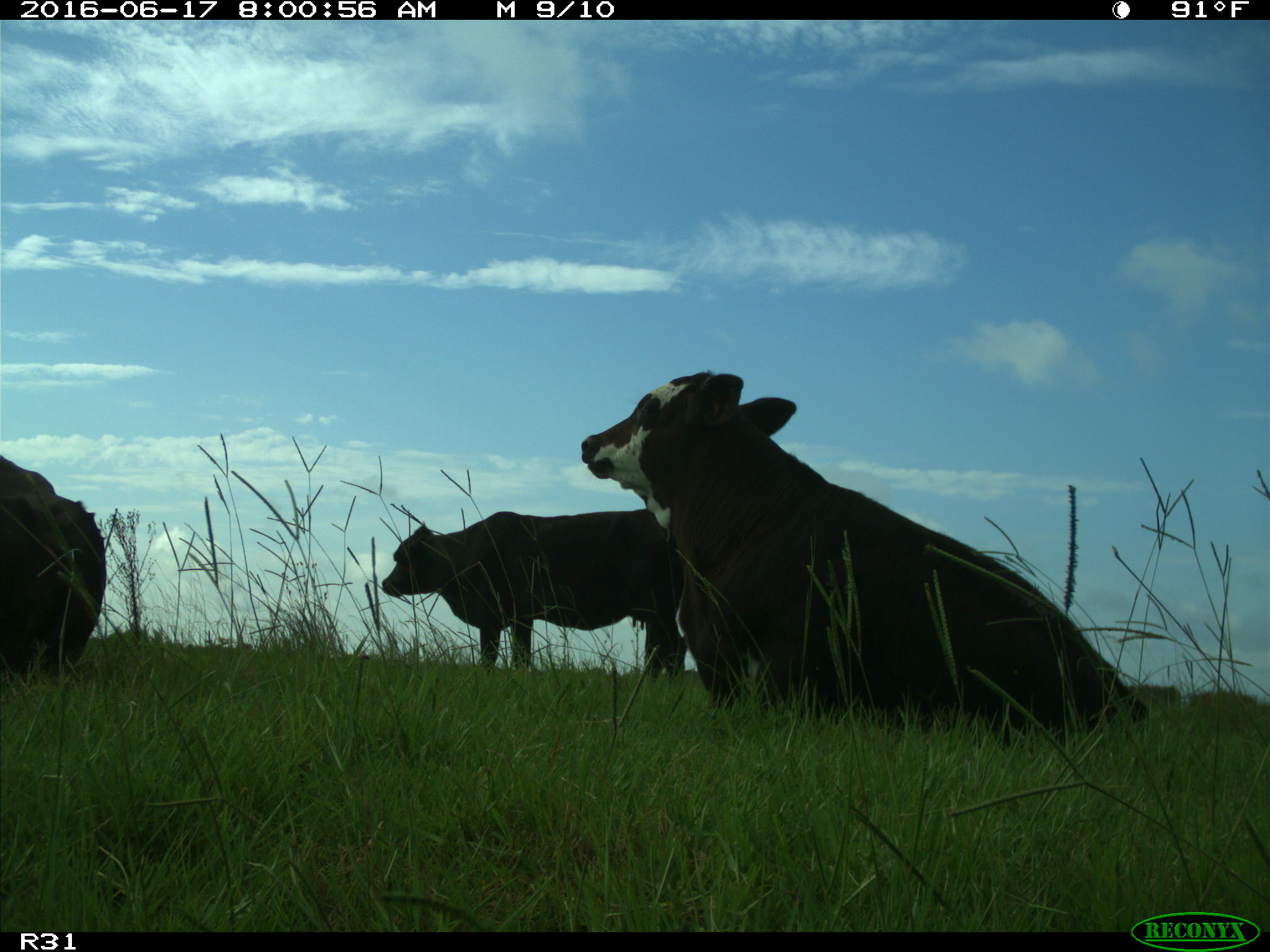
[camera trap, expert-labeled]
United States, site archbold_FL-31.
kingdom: Animalia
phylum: Chordata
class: Mammalia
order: Artiodactyla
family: Bovidae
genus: Bos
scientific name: Bos taurus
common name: domestic cow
Bos taurus (domestic cow).